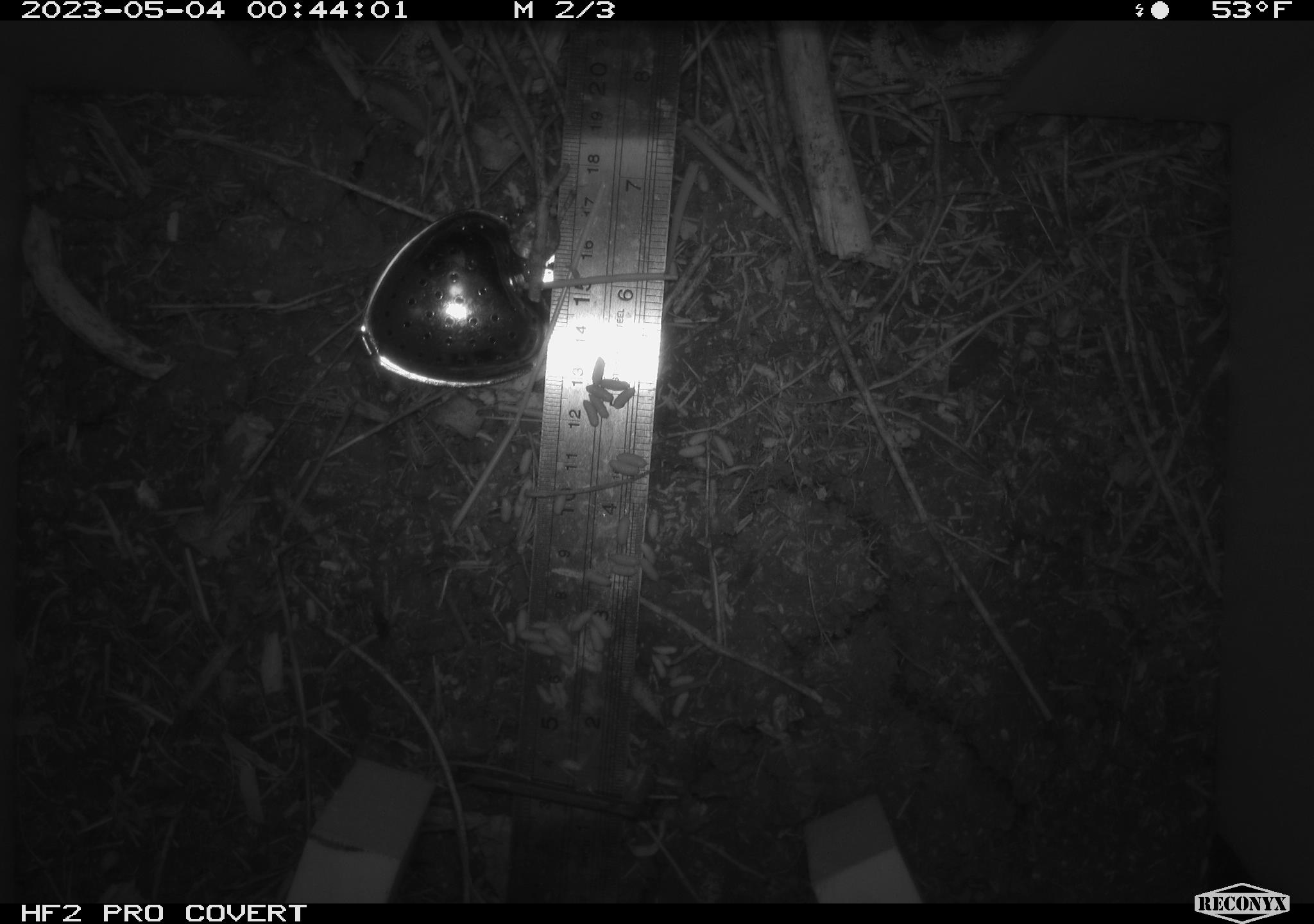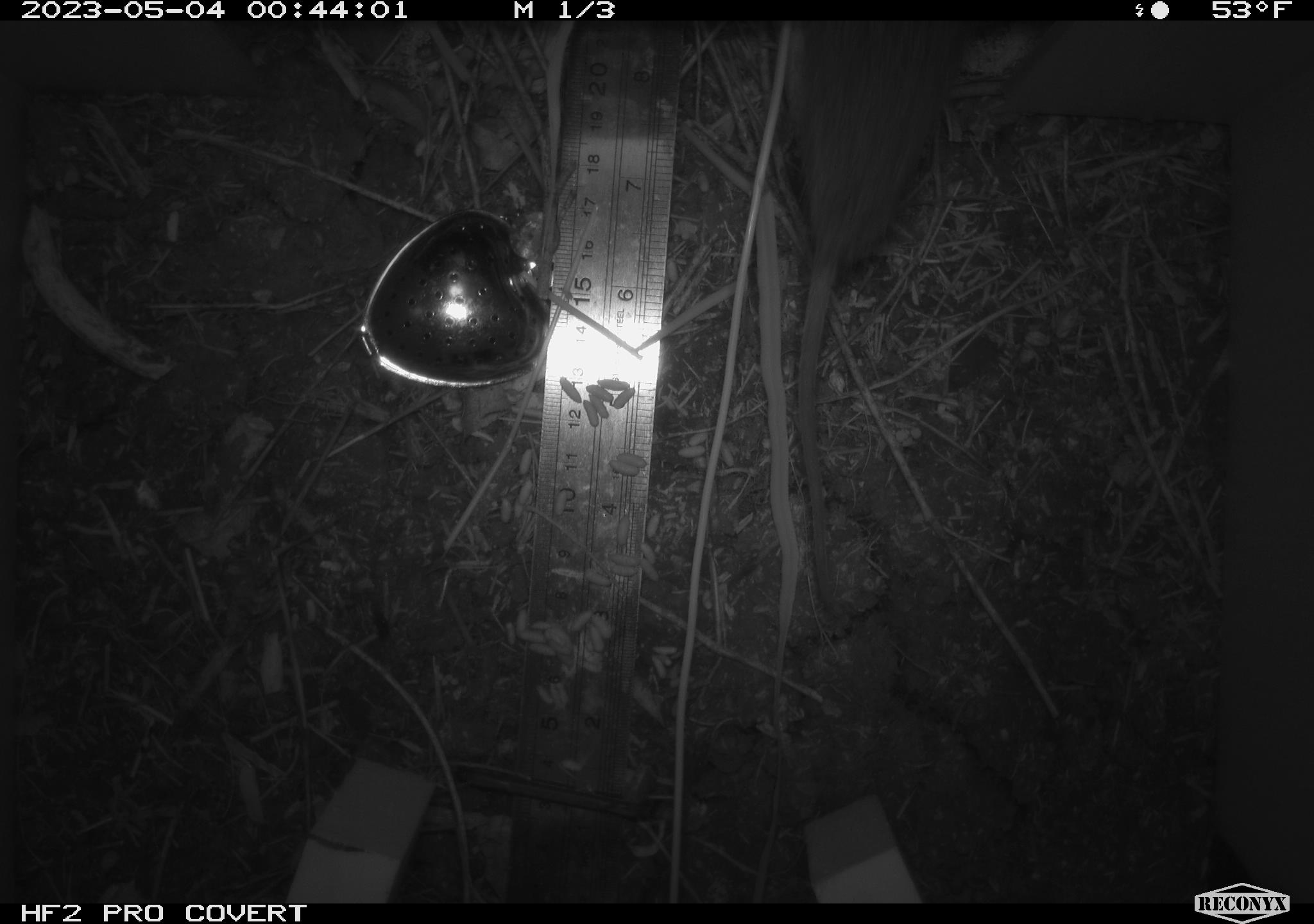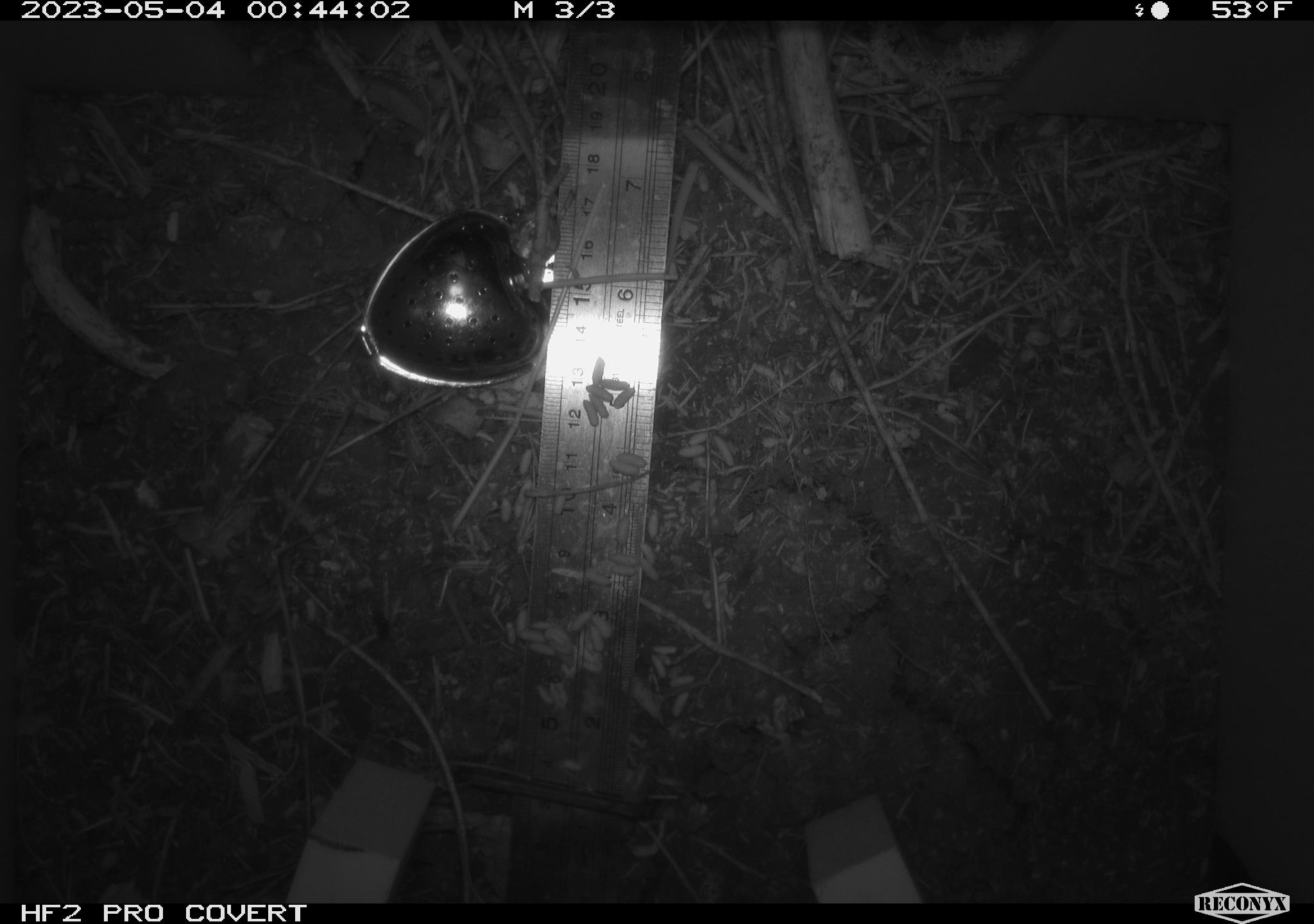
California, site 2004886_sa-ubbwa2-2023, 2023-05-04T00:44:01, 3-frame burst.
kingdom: Animalia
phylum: Chordata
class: Mammalia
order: Rodentia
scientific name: Rodentia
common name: rodent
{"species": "rodent (Rodentia)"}